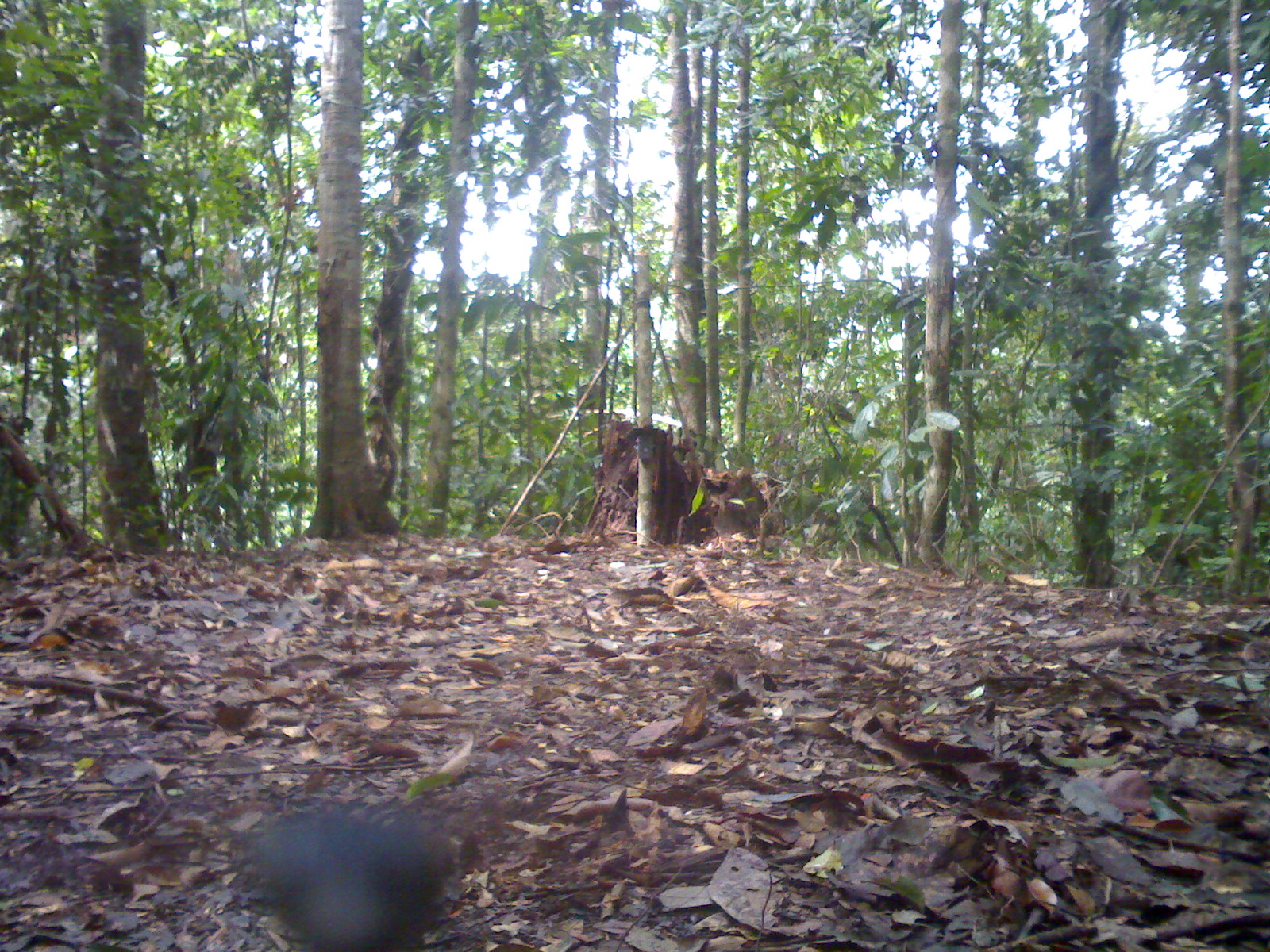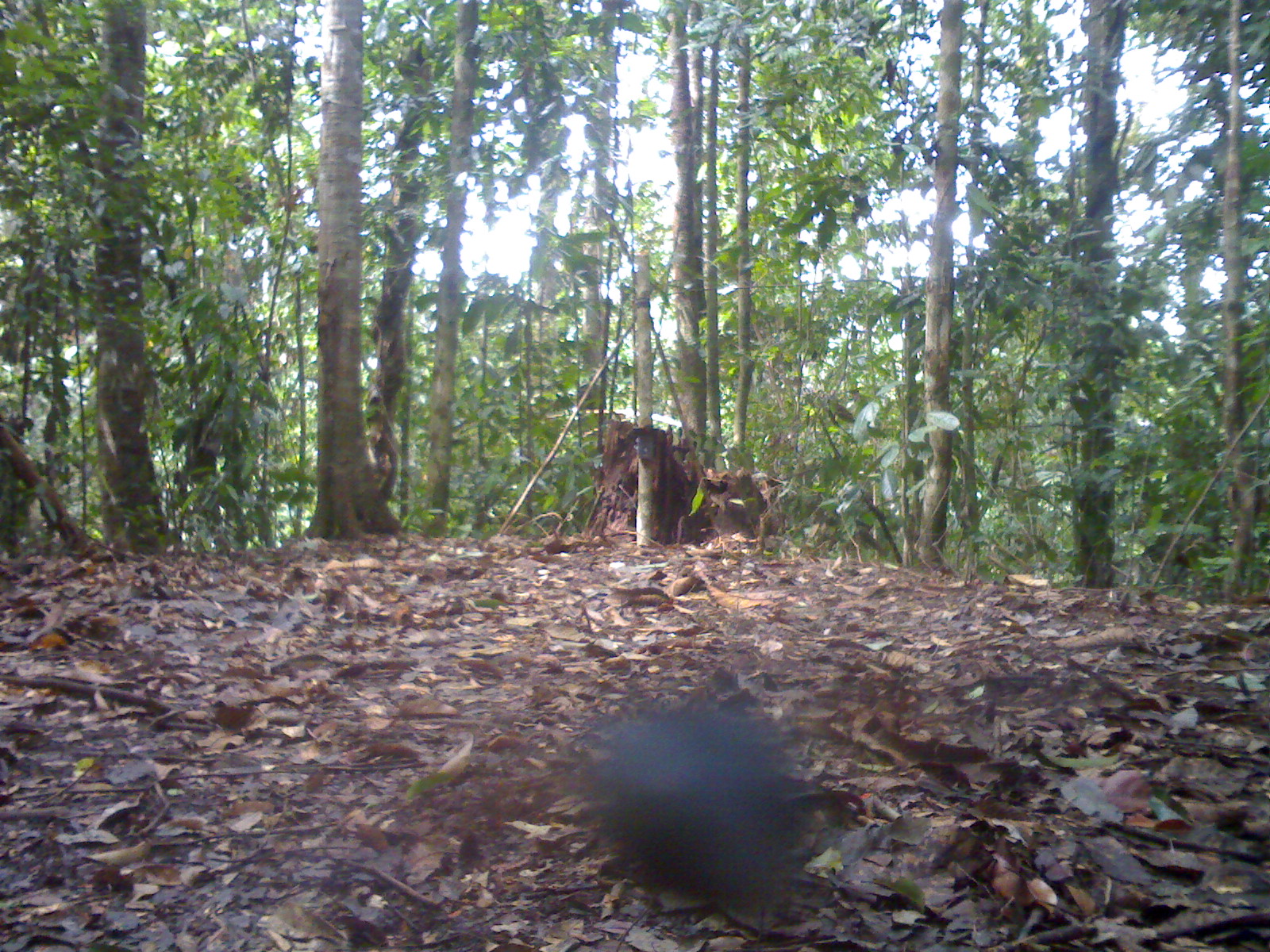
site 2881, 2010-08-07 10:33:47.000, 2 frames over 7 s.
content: unidentified animal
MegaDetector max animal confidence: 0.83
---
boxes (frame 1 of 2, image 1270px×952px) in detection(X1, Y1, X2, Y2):
unknown: detection(235, 810, 460, 950)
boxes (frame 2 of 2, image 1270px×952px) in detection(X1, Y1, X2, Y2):
unknown: detection(595, 713, 815, 914)